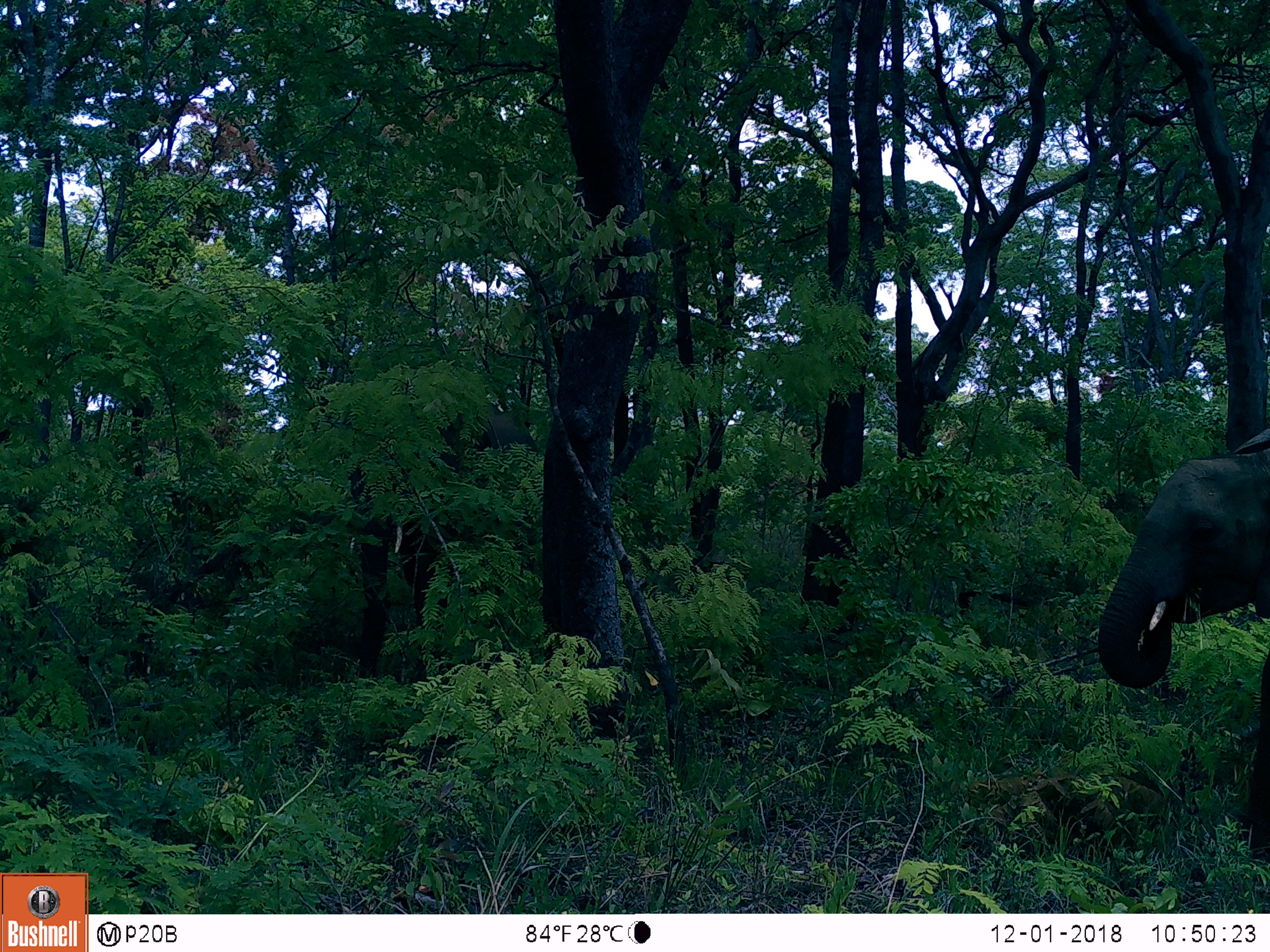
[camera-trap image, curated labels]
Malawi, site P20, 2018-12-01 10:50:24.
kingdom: Animalia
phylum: Chordata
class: Mammalia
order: Proboscidea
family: Elephantidae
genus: Loxodonta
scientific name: Loxodonta africana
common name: african savanna elephant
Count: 1.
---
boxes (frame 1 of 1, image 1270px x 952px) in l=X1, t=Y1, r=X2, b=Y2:
african savanna elephant: l=1089, t=422, r=1269, b=841